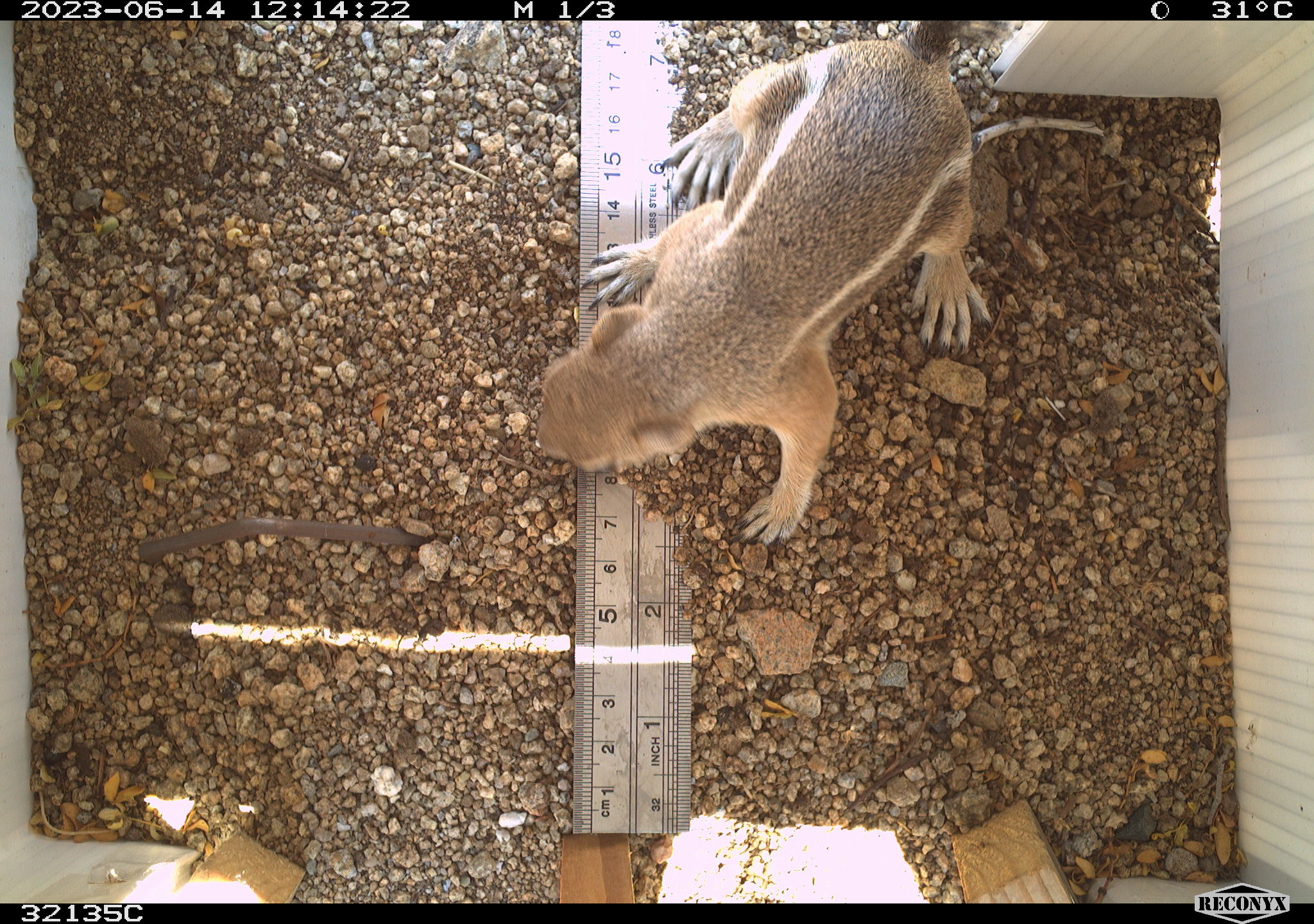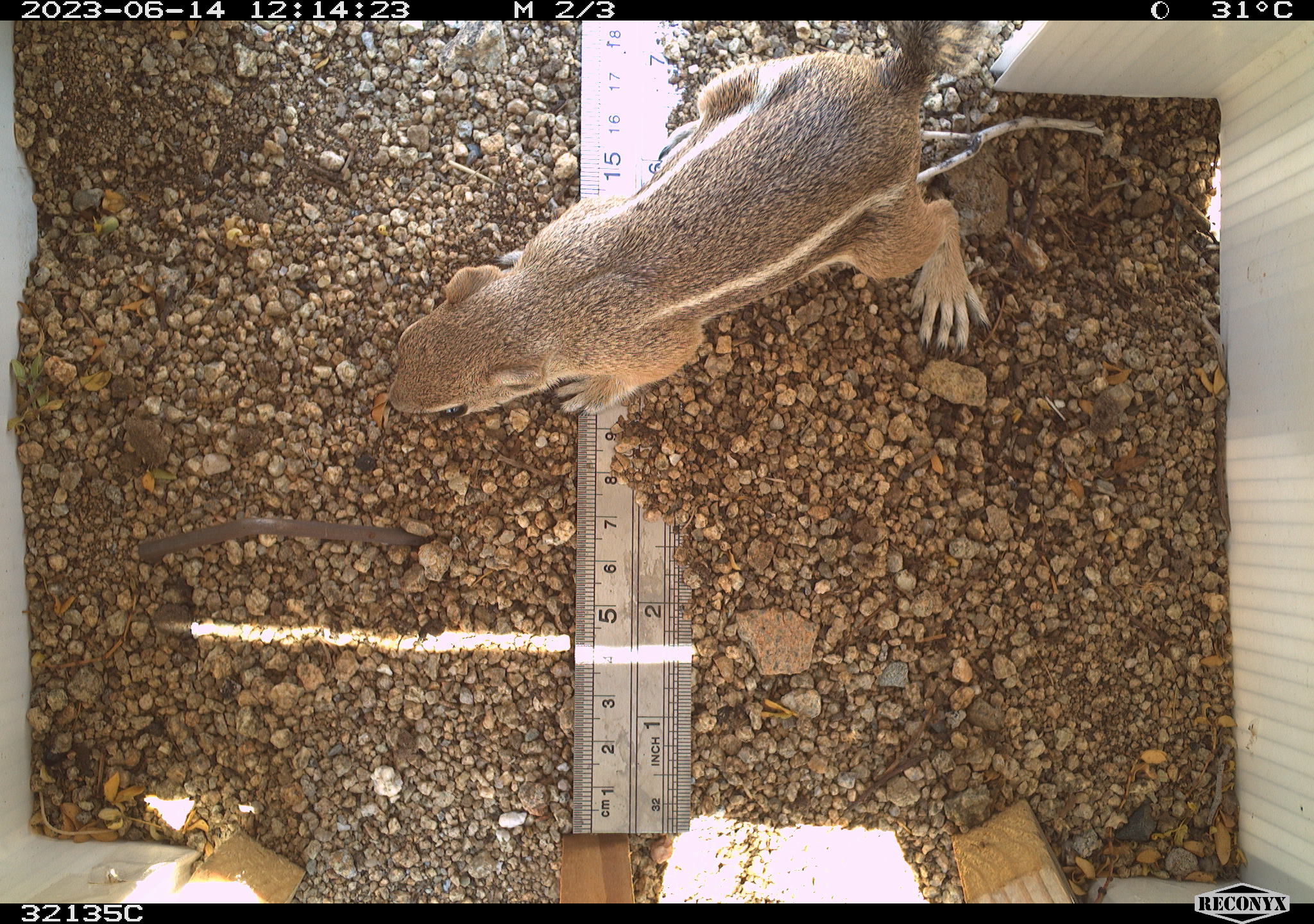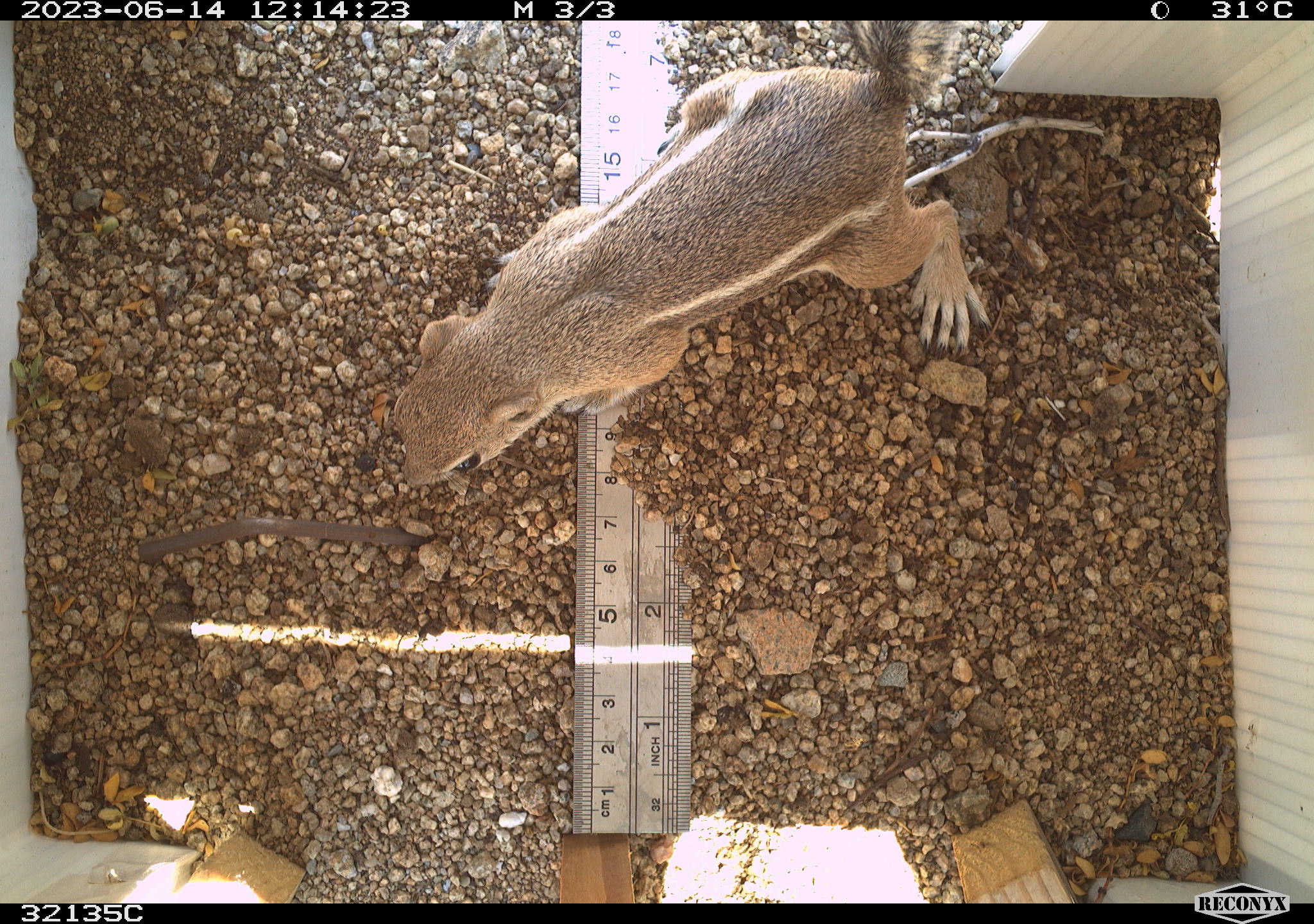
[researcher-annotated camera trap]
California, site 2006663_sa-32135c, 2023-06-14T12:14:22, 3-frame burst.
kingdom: Animalia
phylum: Chordata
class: Mammalia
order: Rodentia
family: Sciuridae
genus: Ammospermophilus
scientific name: Ammospermophilus leucurus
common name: white-tailed antelope squirrel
White-tailed antelope squirrel (Ammospermophilus leucurus).